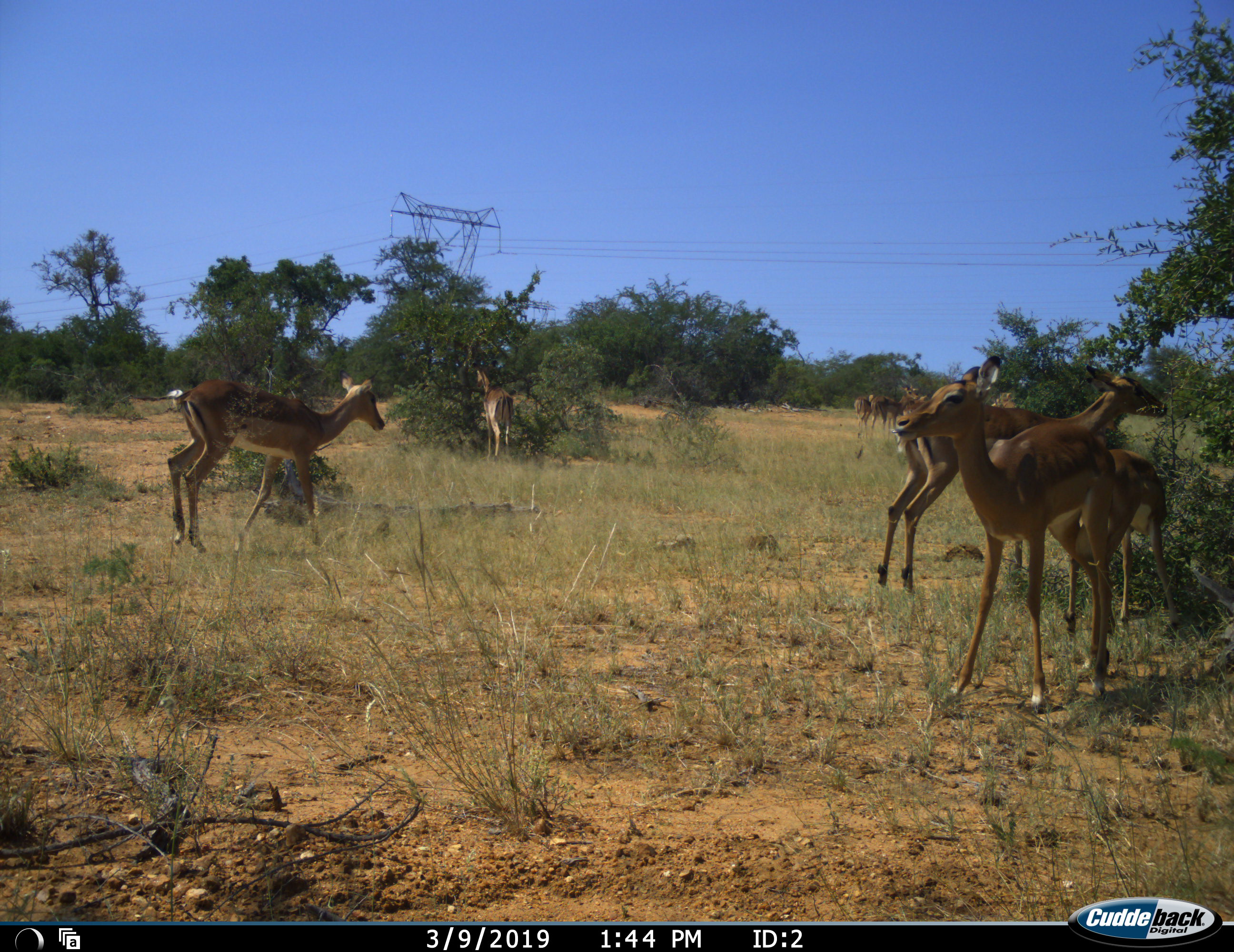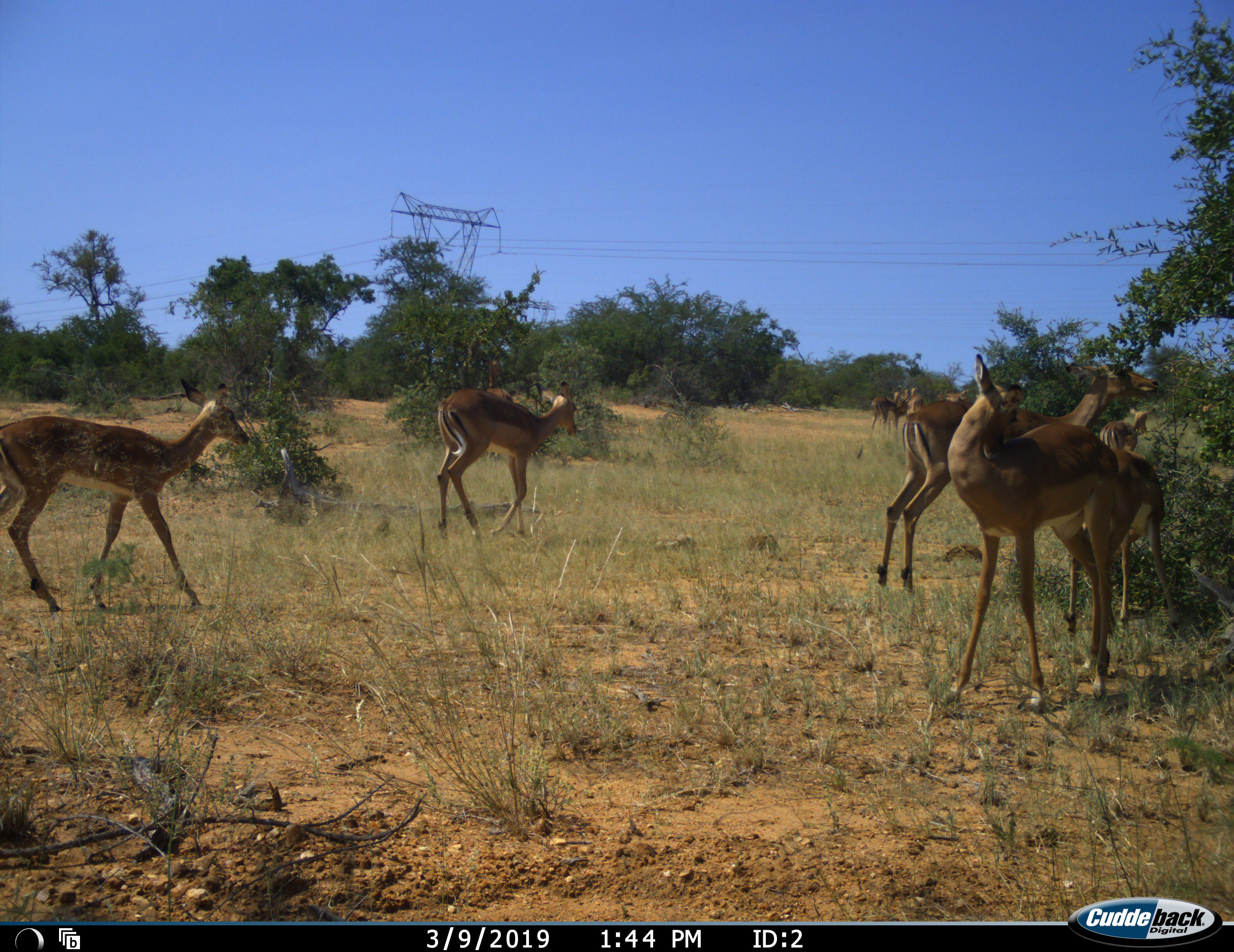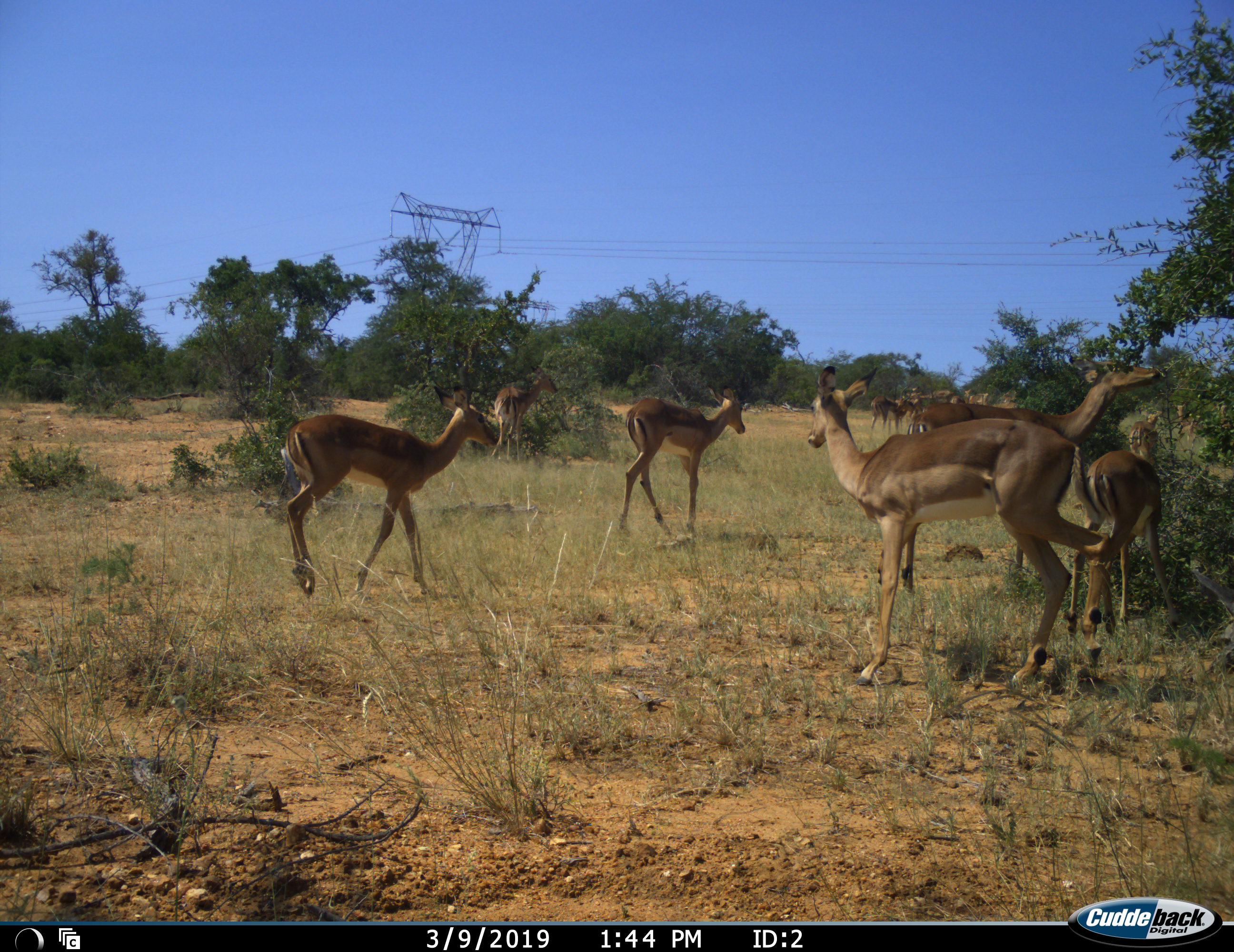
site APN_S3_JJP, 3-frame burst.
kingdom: Animalia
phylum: Chordata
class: Mammalia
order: Artiodactyla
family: Bovidae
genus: Aepyceros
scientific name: Aepyceros melampus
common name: impala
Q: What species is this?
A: Impala (Aepyceros melampus).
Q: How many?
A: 11-50.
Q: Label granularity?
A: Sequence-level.